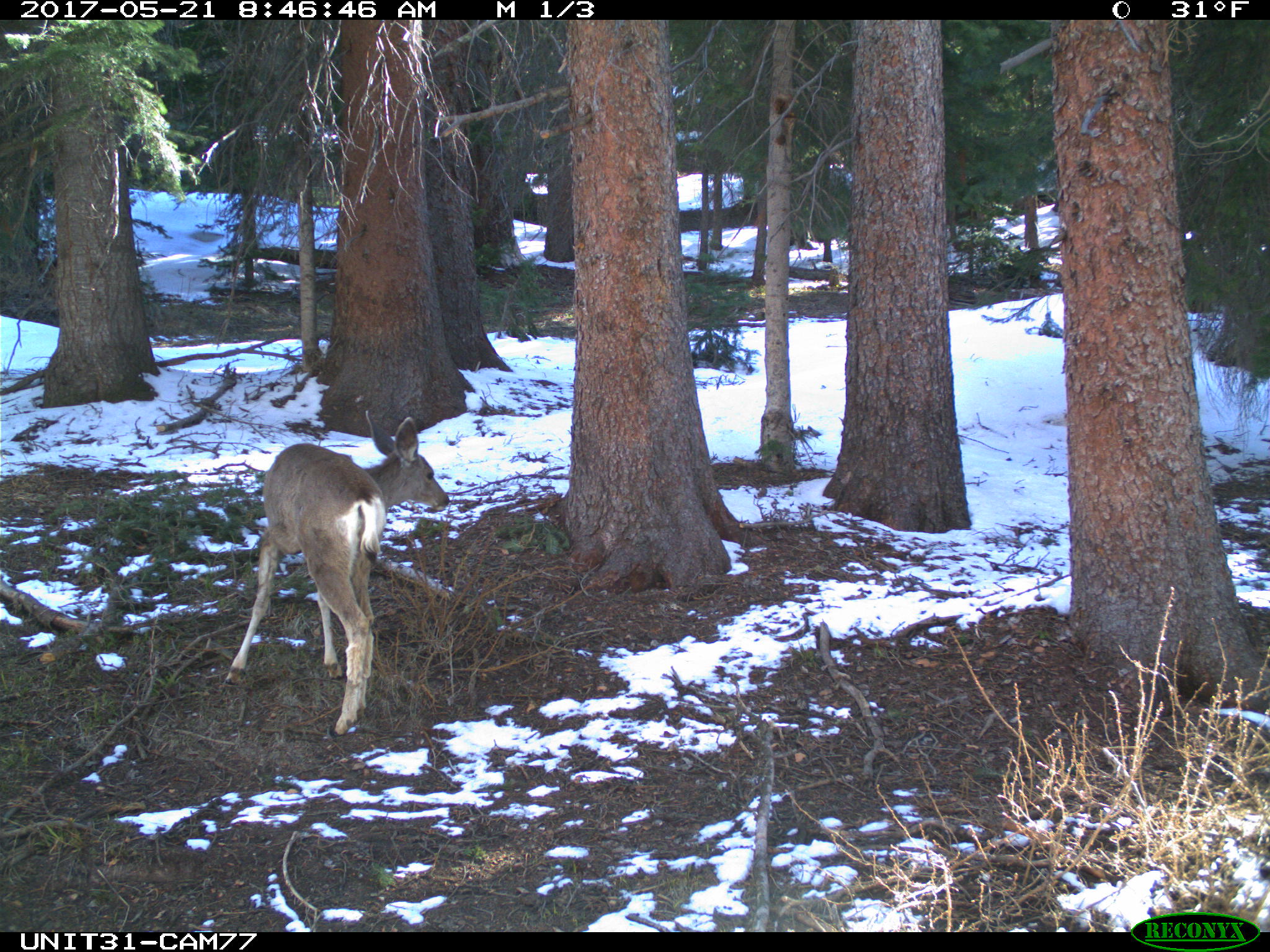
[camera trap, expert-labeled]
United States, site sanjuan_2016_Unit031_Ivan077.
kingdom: Animalia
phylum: Chordata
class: Mammalia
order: Artiodactyla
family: Cervidae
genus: Odocoileus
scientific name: Odocoileus hemionus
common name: mule deer